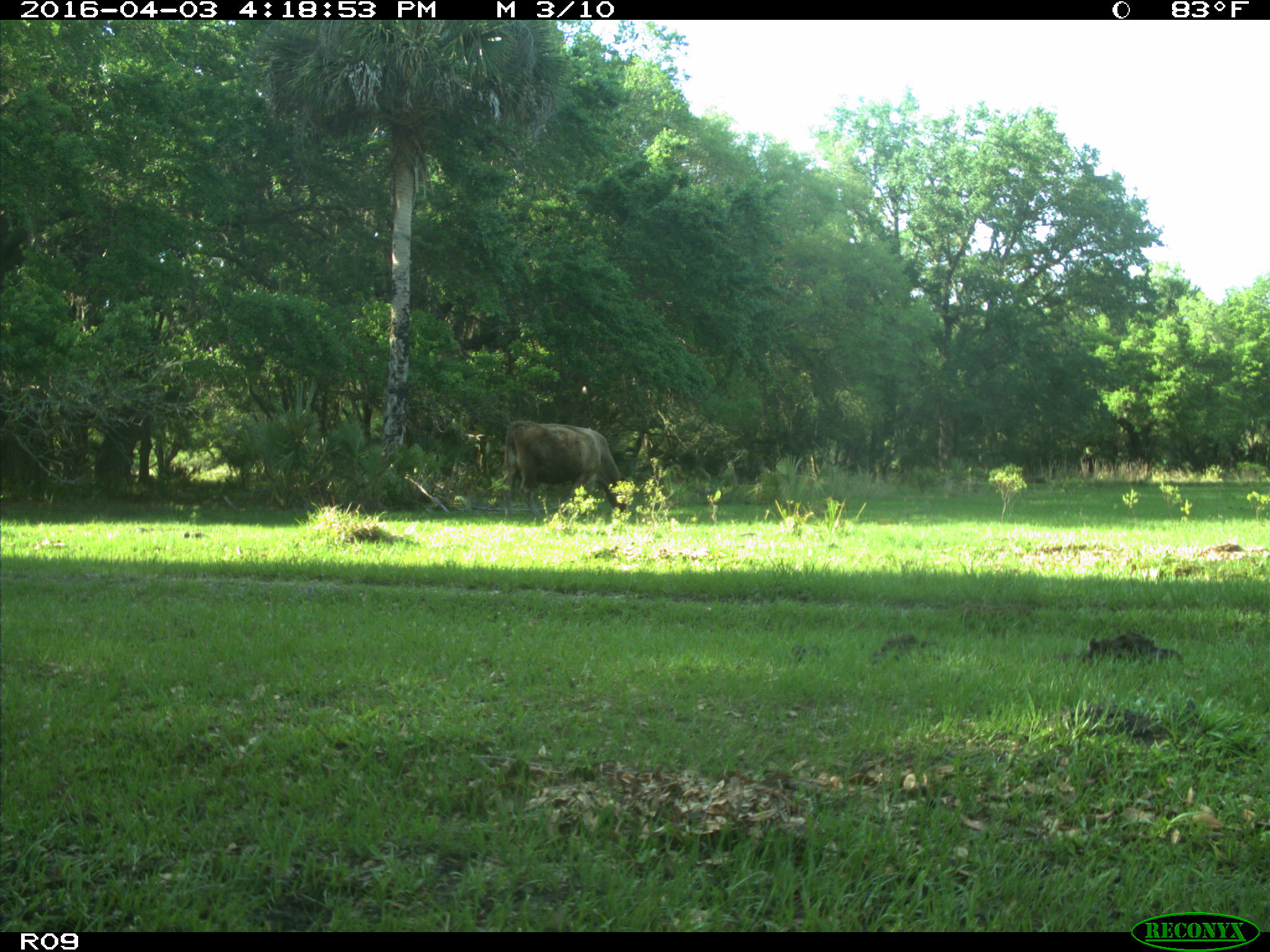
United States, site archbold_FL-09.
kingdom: Animalia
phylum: Chordata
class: Mammalia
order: Artiodactyla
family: Bovidae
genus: Bos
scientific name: Bos taurus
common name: domestic cow